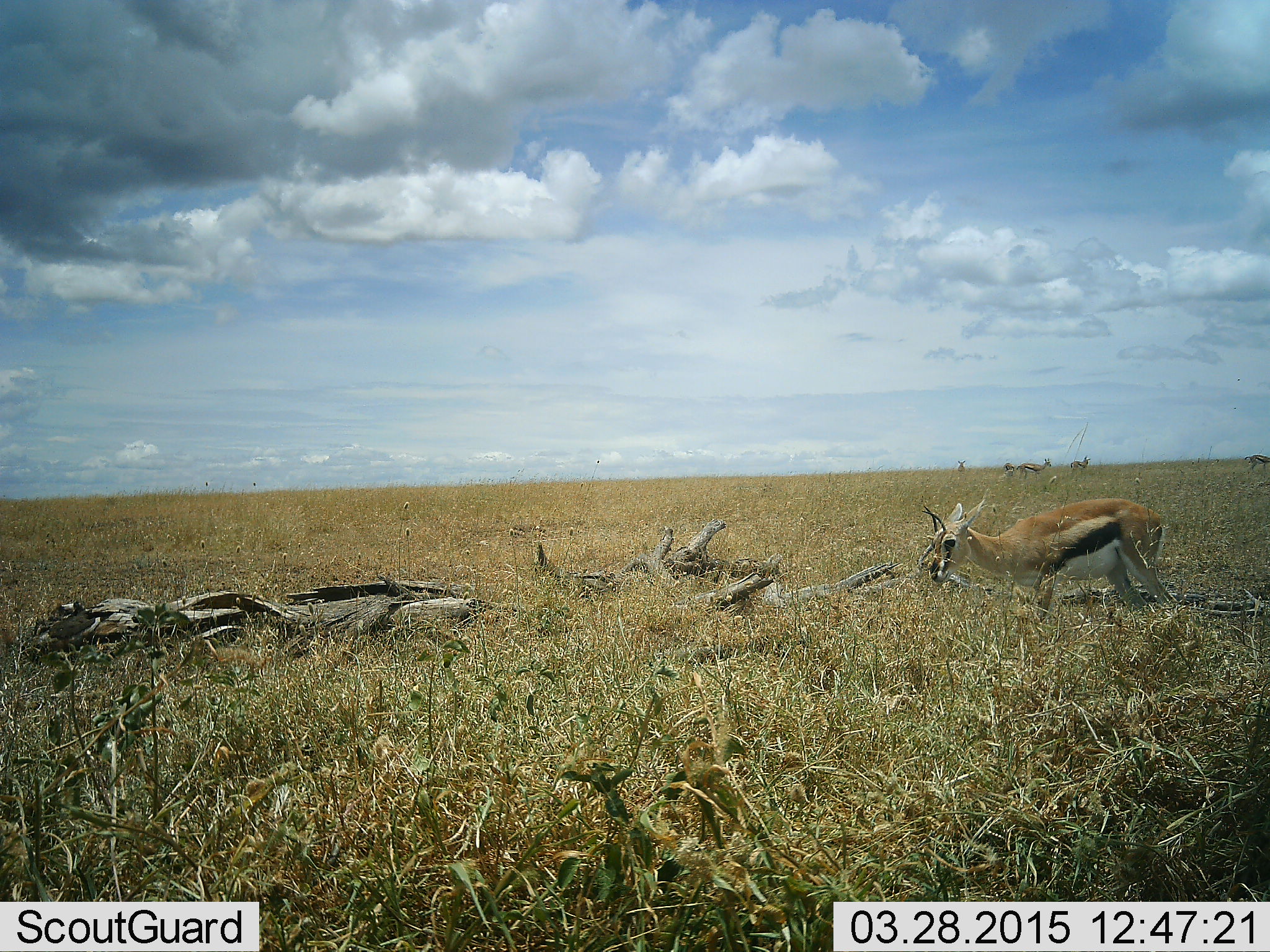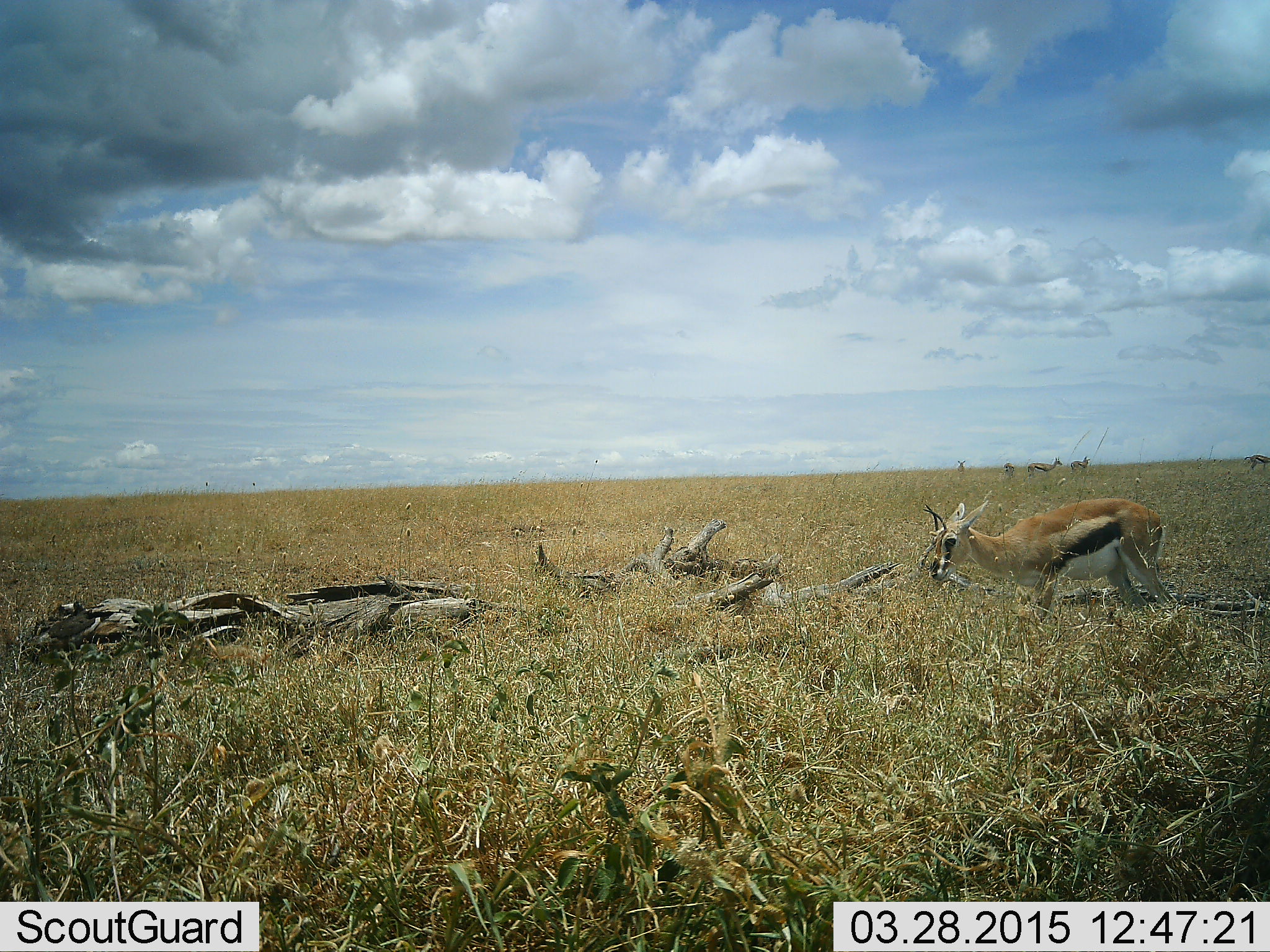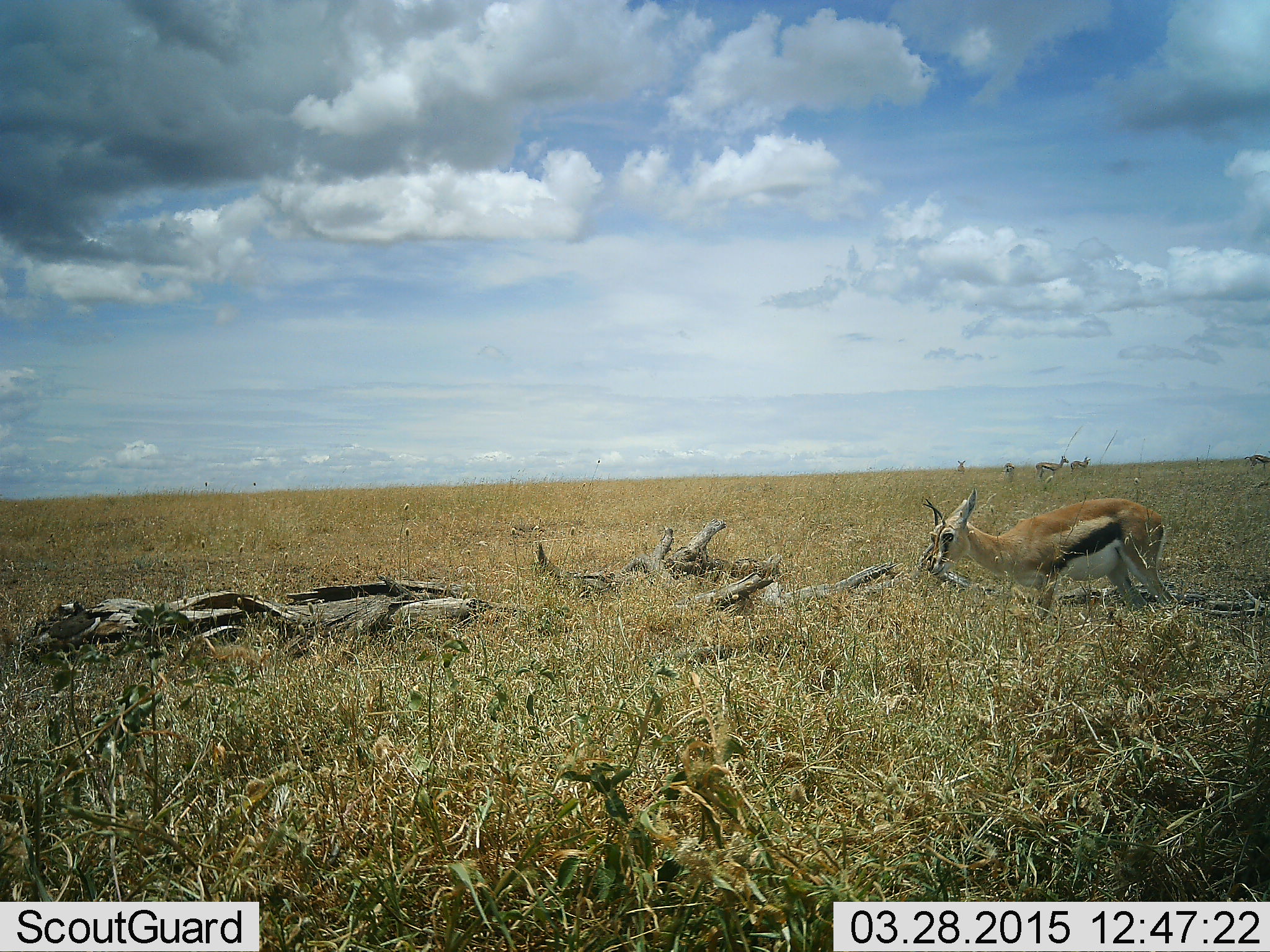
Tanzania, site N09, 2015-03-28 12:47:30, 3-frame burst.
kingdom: Animalia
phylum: Chordata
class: Mammalia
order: Artiodactyla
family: Bovidae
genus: Eudorcas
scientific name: Eudorcas thomsonii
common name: thomson's gazelle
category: gazellethomsons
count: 2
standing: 90%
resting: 0%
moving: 30%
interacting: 0%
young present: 0%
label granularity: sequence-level